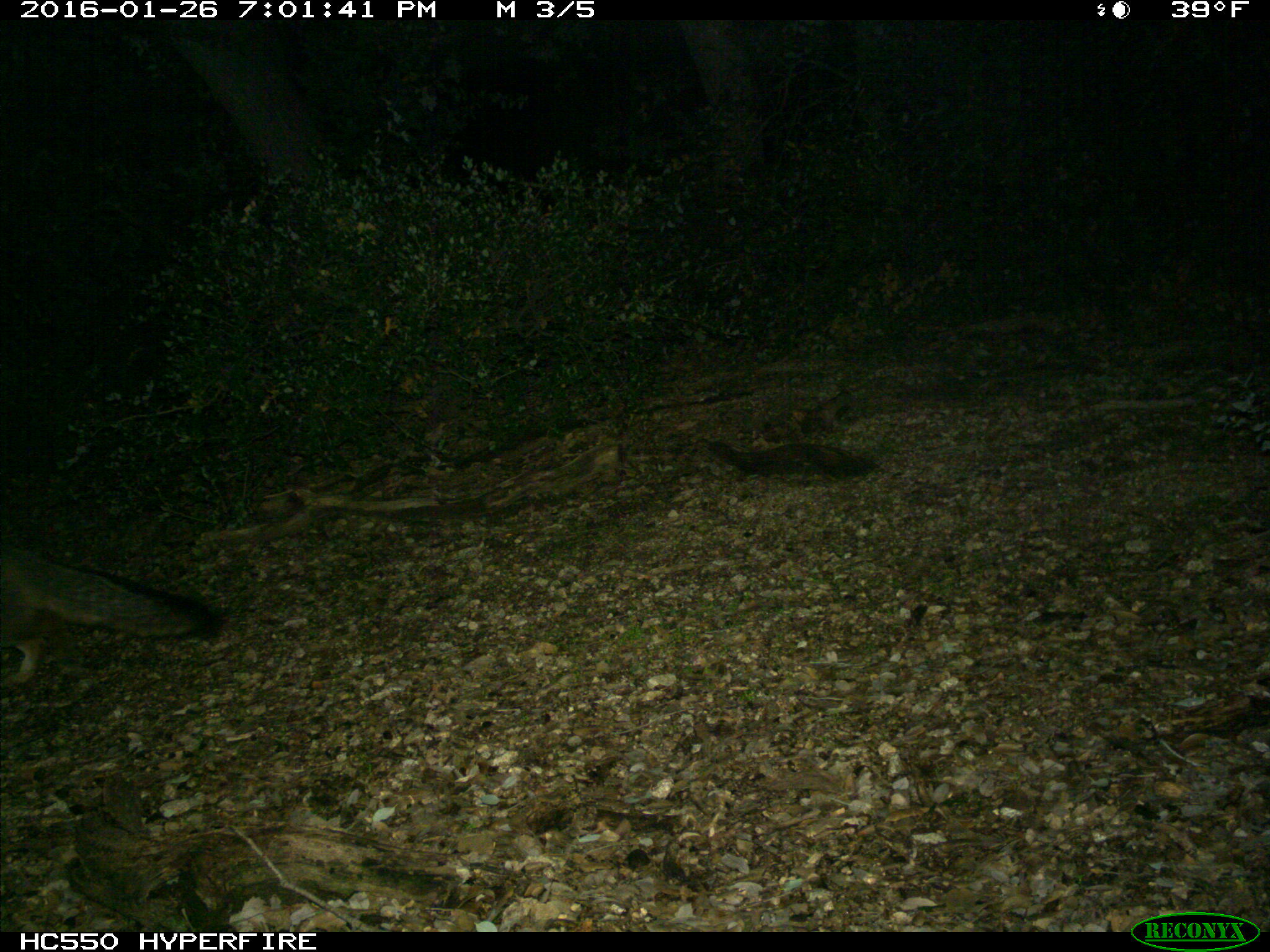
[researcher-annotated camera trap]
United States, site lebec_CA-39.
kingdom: Animalia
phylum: Chordata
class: Mammalia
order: Carnivora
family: Canidae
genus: Urocyon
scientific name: Urocyon cinereoargenteus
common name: gray fox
Urocyon cinereoargenteus (gray fox).